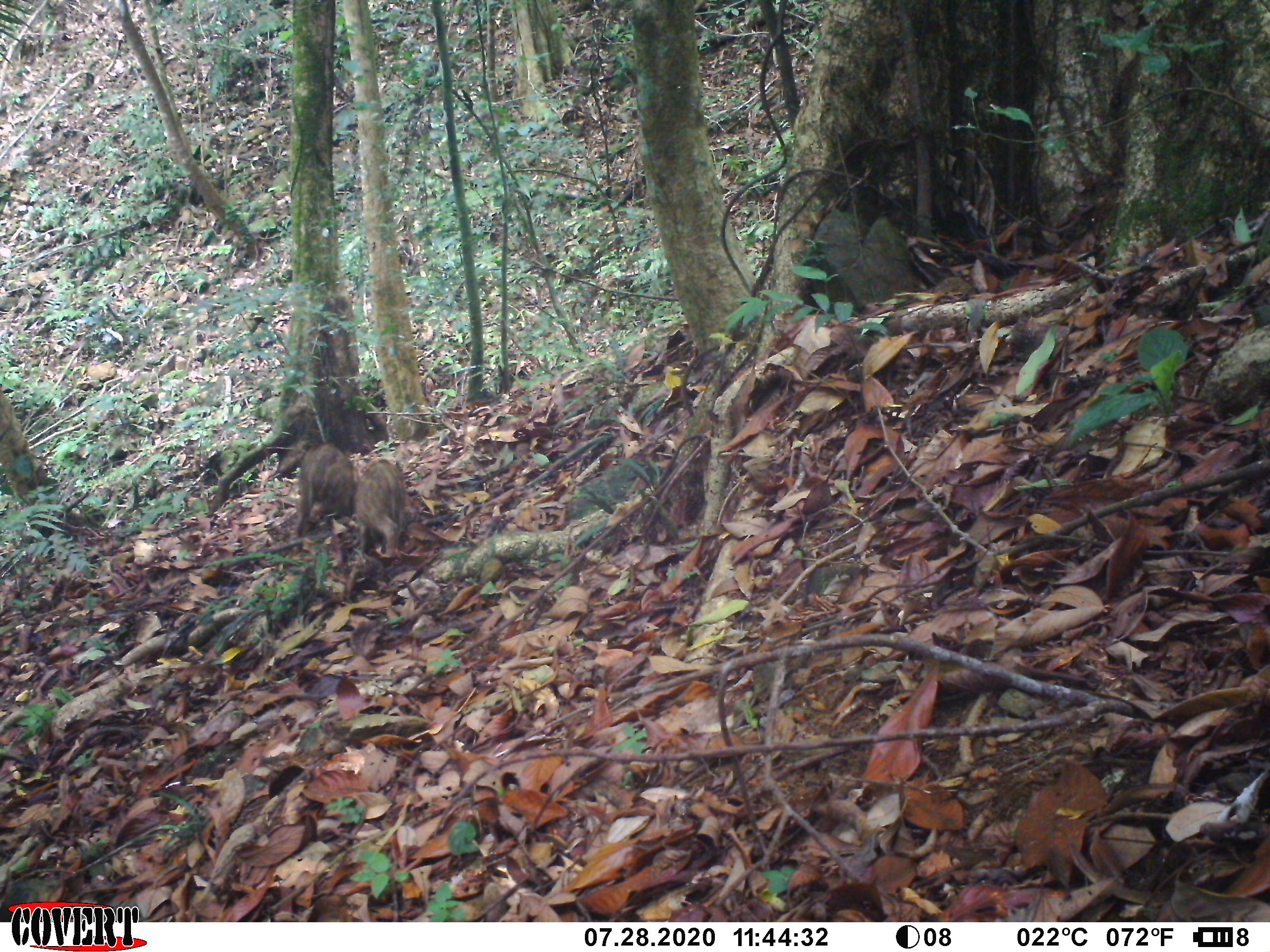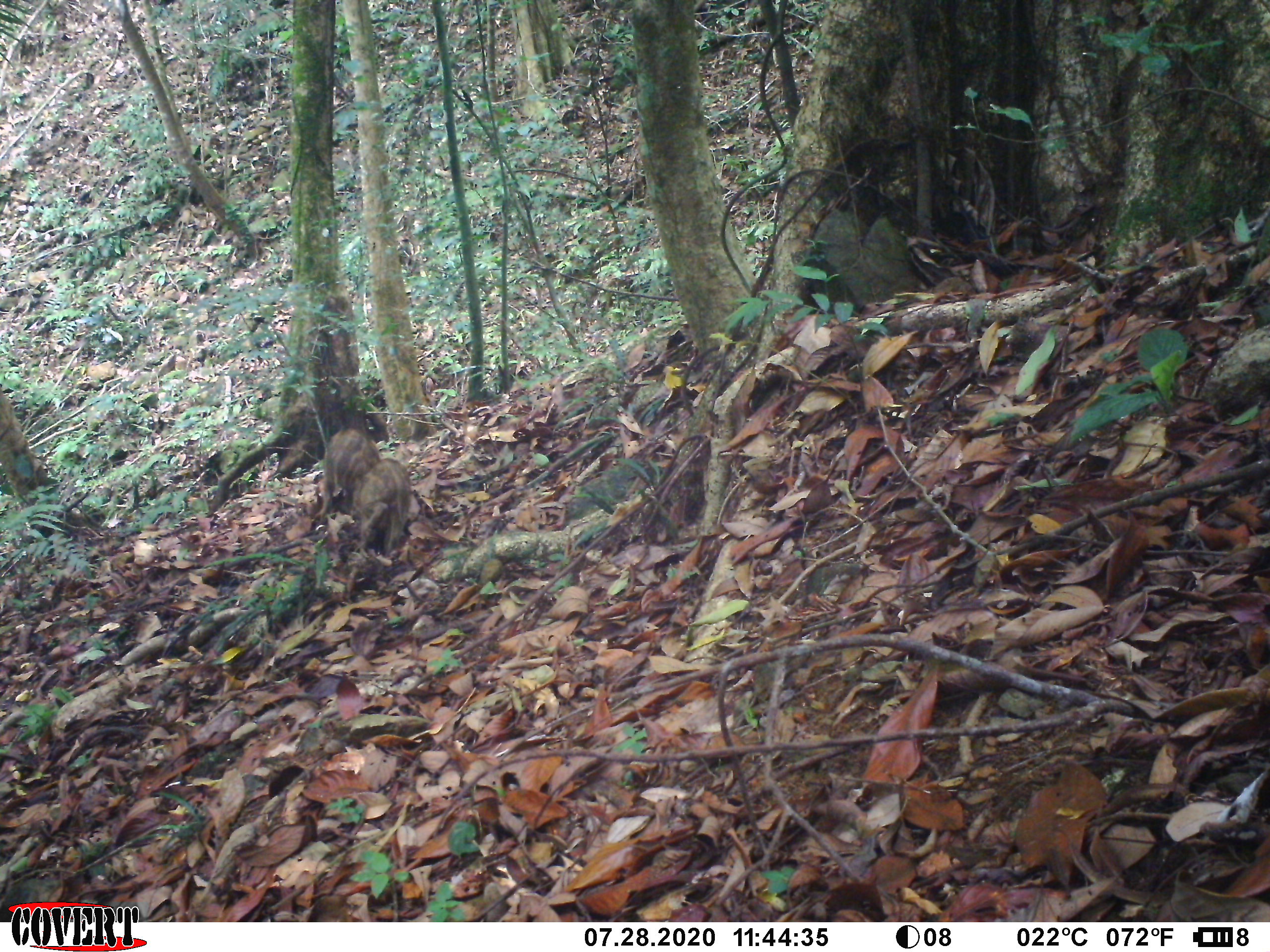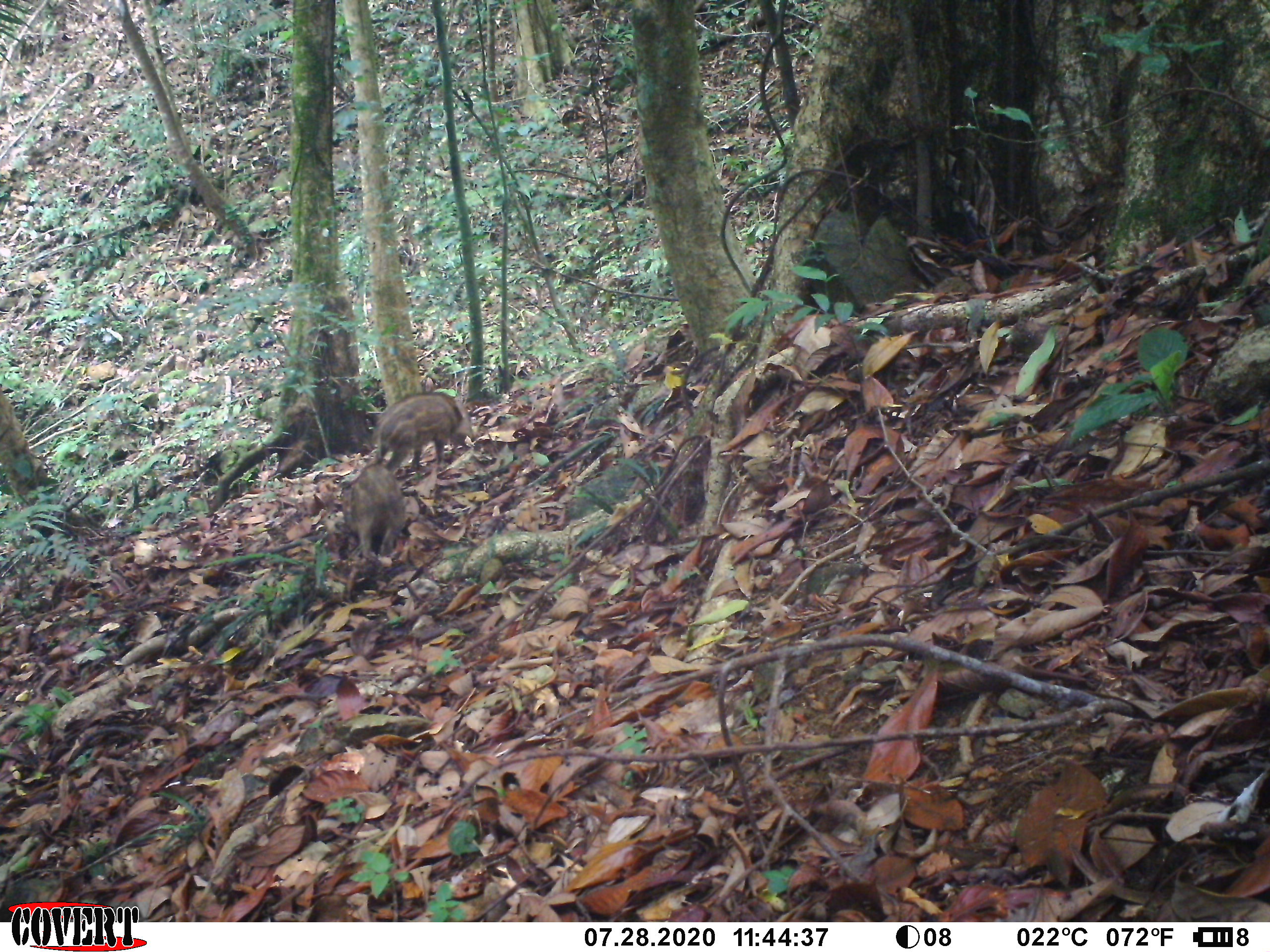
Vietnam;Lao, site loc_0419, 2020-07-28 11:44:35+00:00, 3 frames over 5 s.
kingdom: Animalia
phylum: Chordata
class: Mammalia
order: Artiodactyla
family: Suidae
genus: Sus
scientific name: Sus scrofa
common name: eurasian wild pig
Eurasian wild pig (Sus scrofa). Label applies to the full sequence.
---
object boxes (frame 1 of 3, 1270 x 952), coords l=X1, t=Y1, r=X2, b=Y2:
eurasian wild pig: l=276, t=439, r=357, b=555; l=353, t=458, r=425, b=559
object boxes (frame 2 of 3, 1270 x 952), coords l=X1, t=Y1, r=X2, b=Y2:
eurasian wild pig: l=314, t=426, r=380, b=524; l=349, t=457, r=412, b=557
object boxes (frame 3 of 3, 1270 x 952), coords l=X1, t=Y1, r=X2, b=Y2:
eurasian wild pig: l=371, t=392, r=477, b=472; l=342, t=463, r=410, b=557